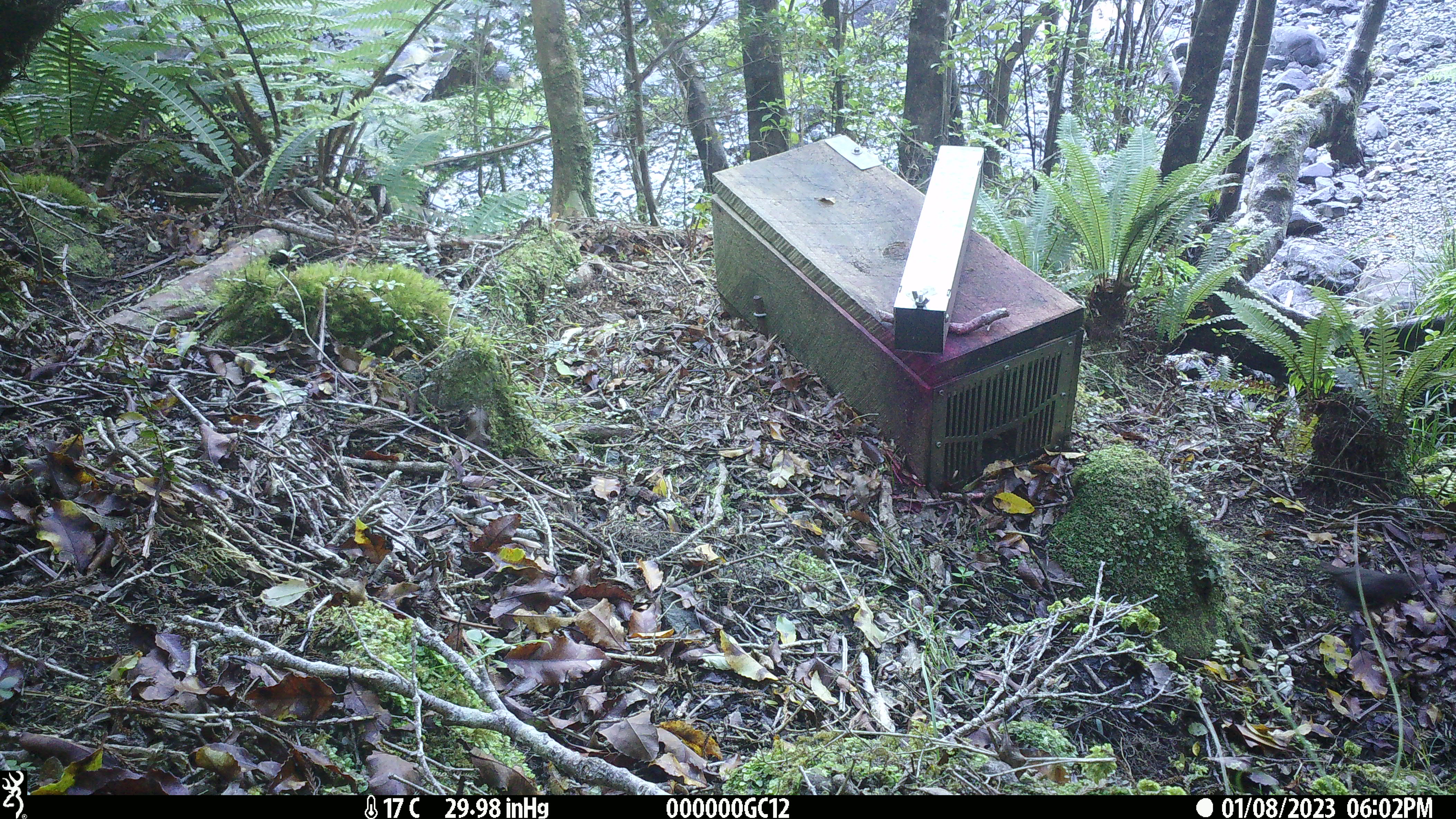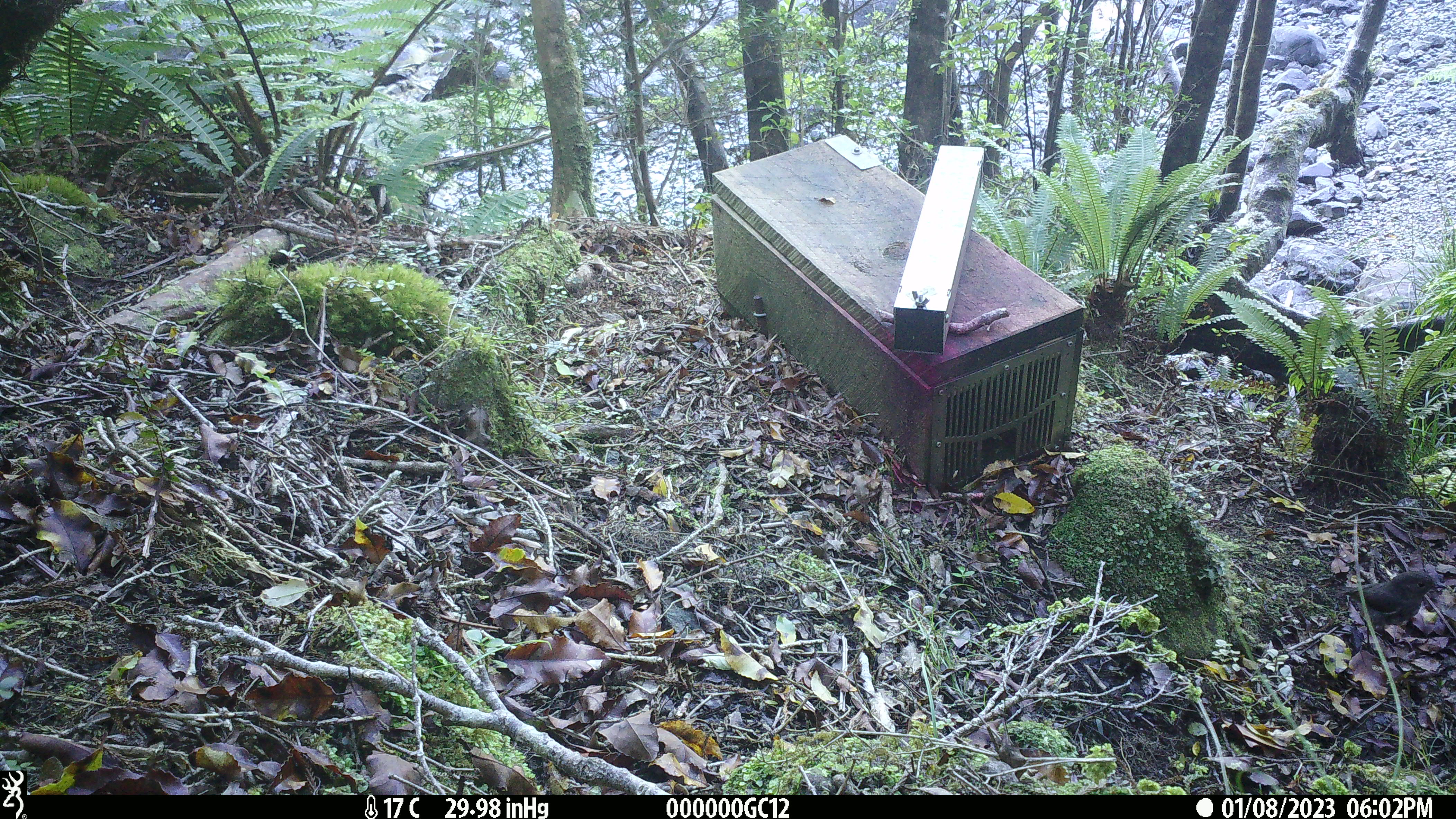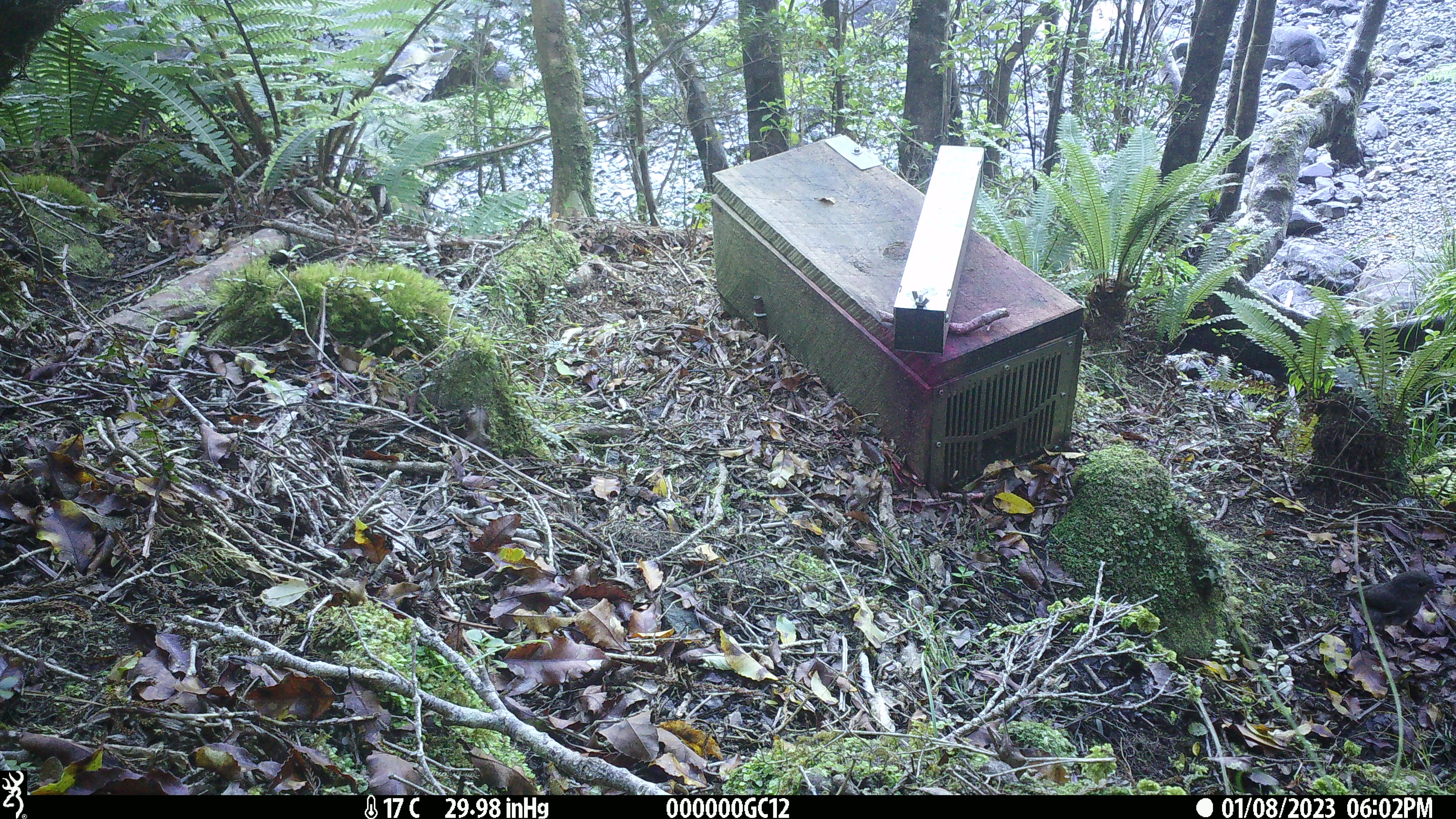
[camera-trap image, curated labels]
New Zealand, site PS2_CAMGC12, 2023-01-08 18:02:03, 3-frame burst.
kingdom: Animalia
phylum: Chordata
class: Aves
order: Passeriformes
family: Petroicidae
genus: Petroica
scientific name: Petroica australis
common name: new zealand robin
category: robin